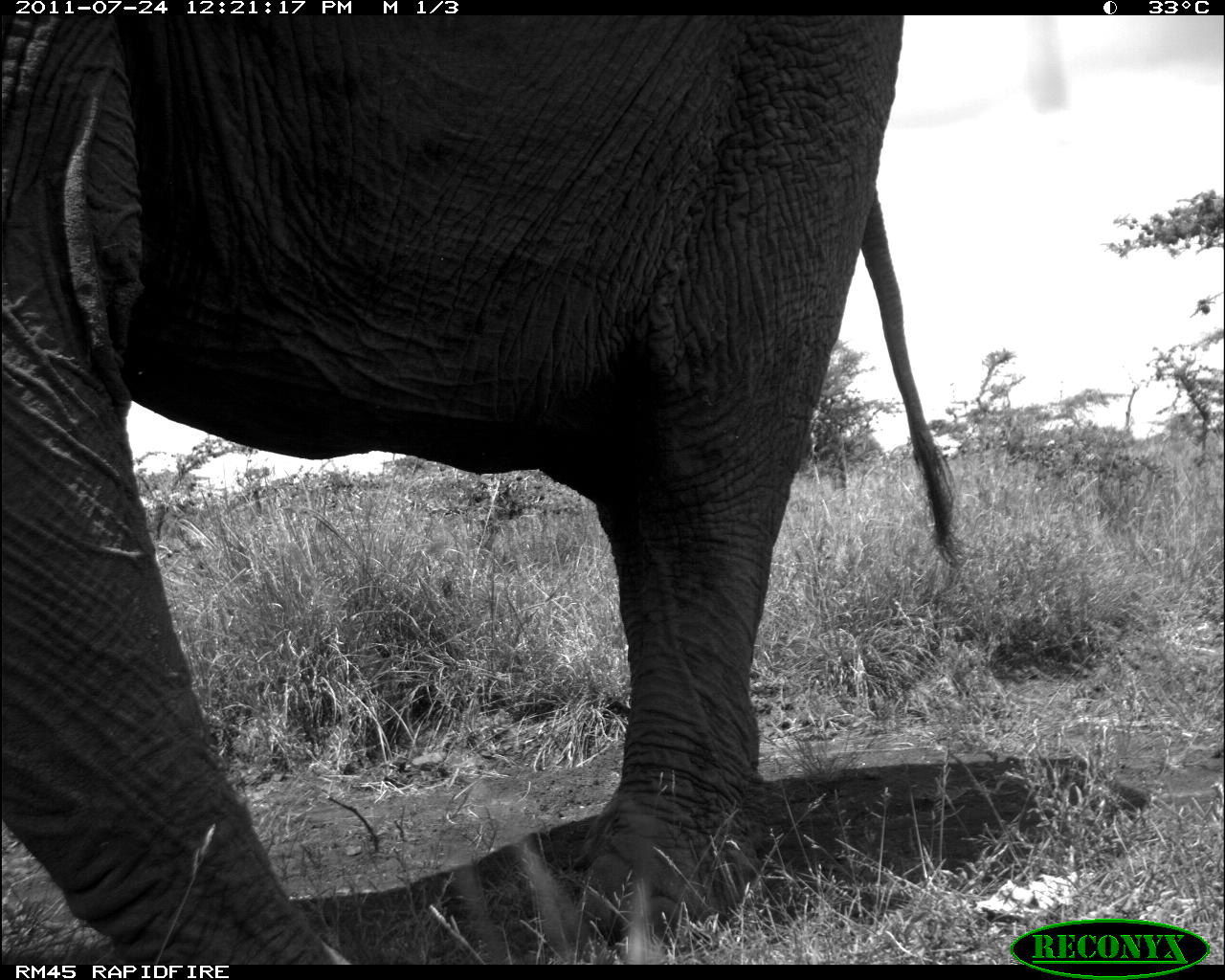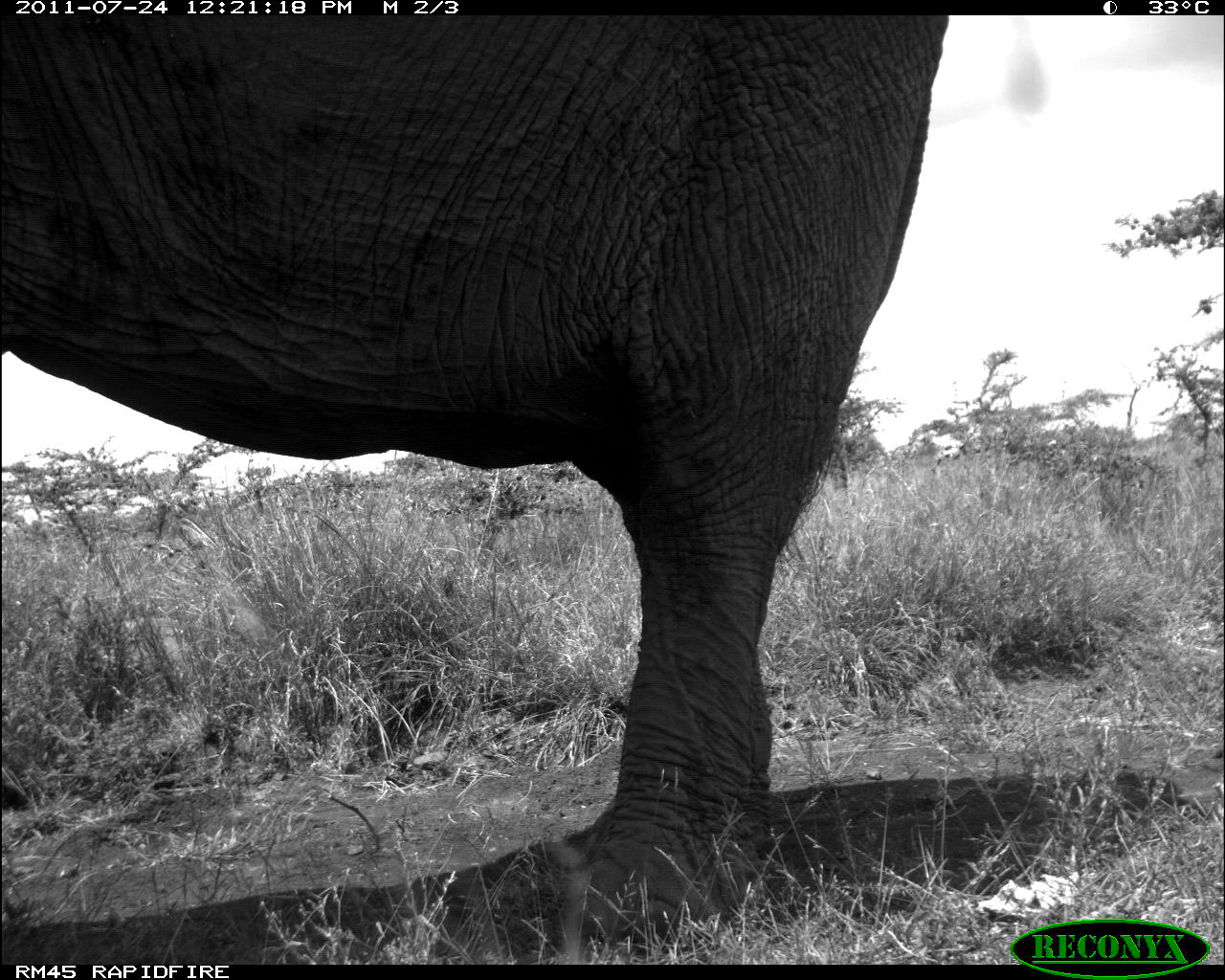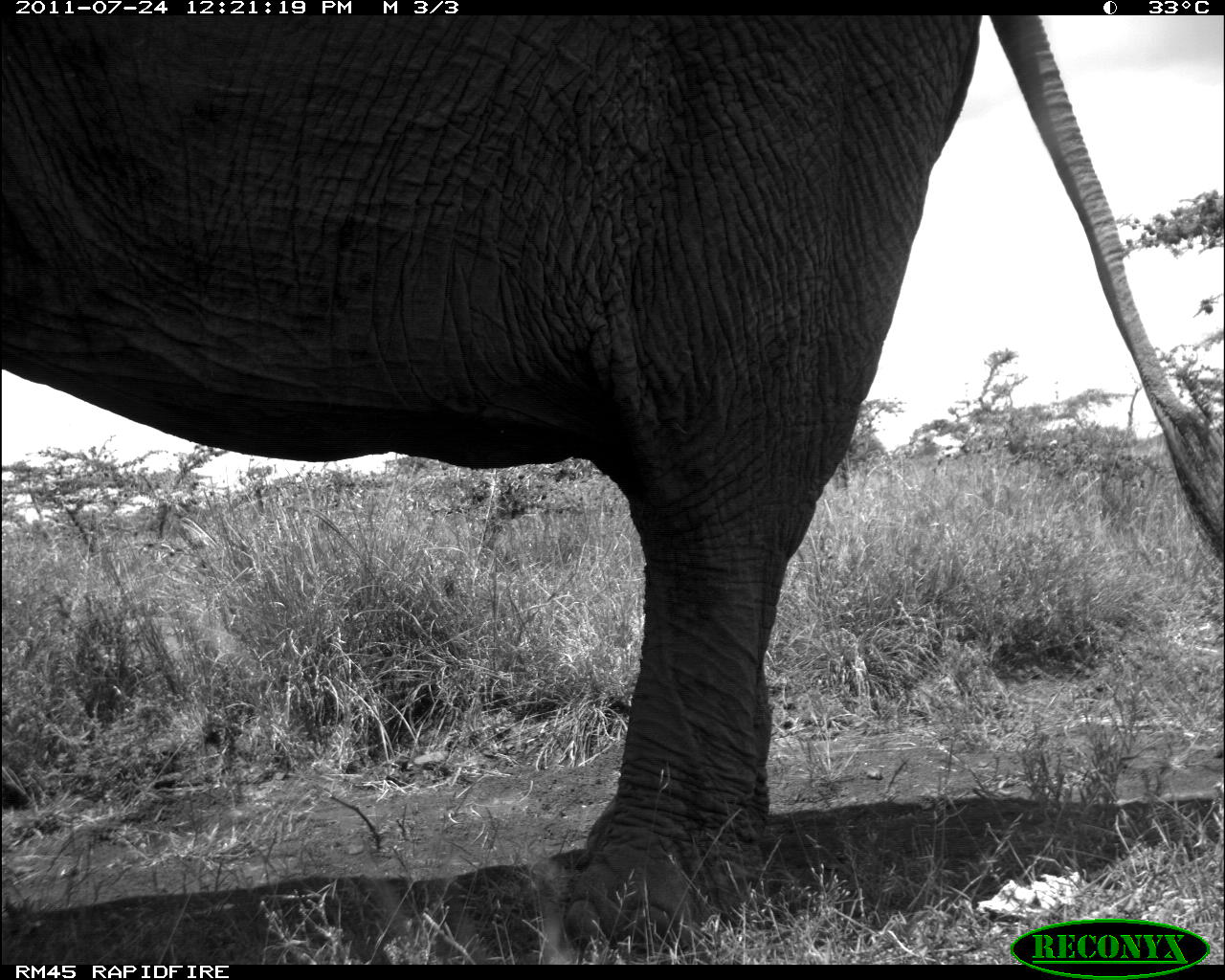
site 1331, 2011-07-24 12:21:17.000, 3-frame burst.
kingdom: Animalia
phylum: Chordata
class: Mammalia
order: Proboscidea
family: Elephantidae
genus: Loxodonta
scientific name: Loxodonta africana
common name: african bush elephant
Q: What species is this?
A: Loxodonta africana (african bush elephant).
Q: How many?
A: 1.